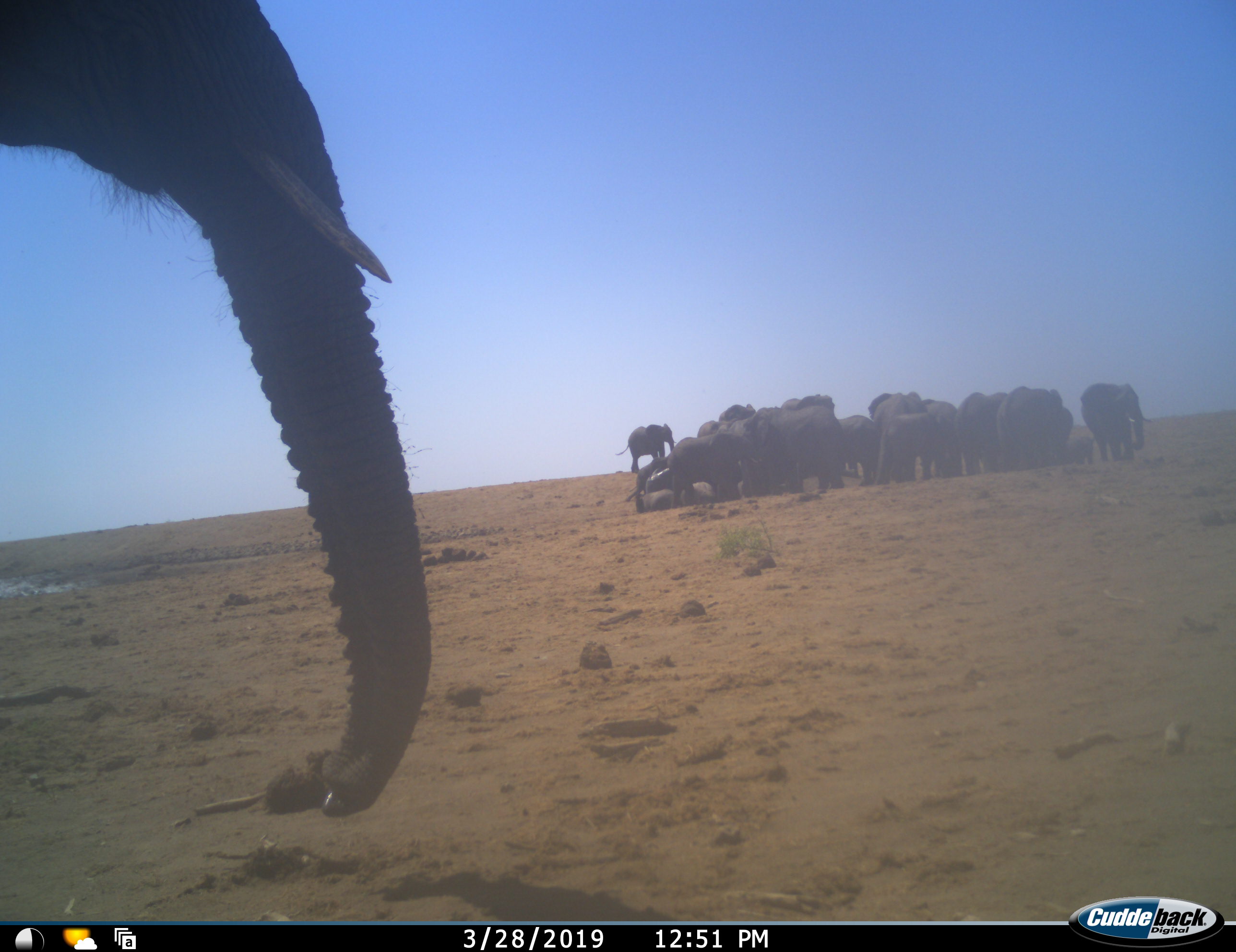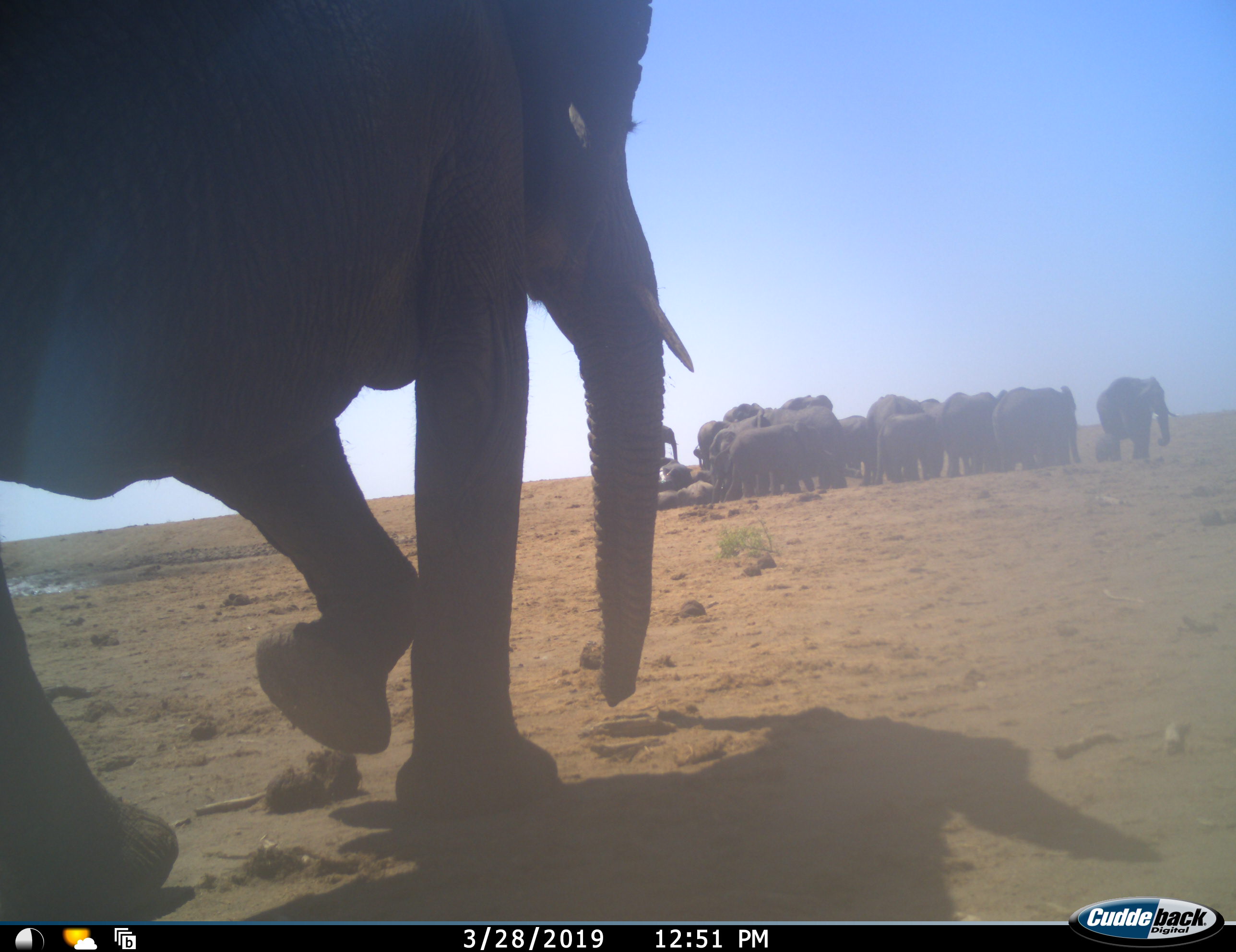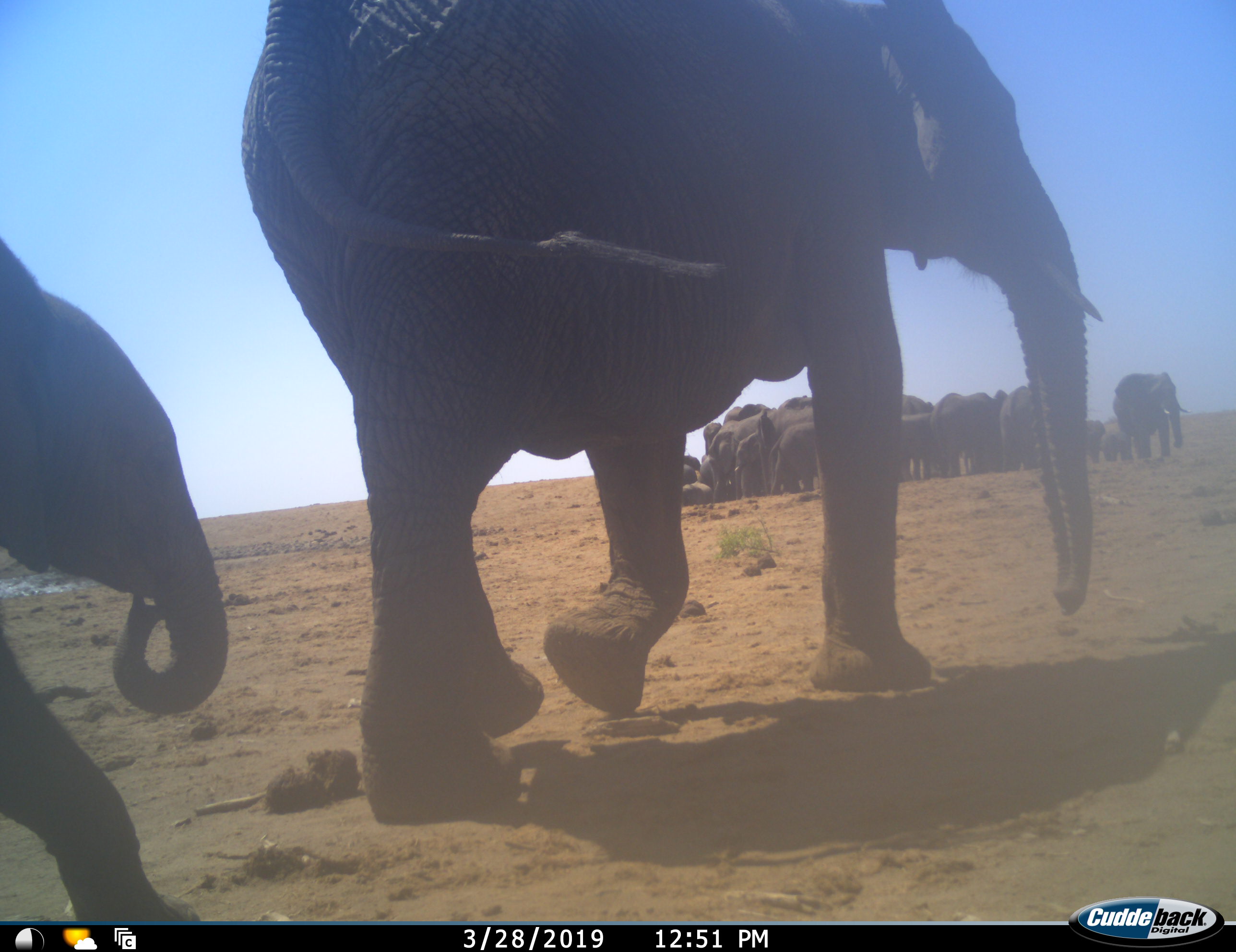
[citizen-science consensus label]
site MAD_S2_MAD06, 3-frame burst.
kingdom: Animalia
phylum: Chordata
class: Mammalia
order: Proboscidea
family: Elephantidae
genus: Loxodonta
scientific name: Loxodonta africana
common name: african bush elephant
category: elephant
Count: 11-50.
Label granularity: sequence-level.